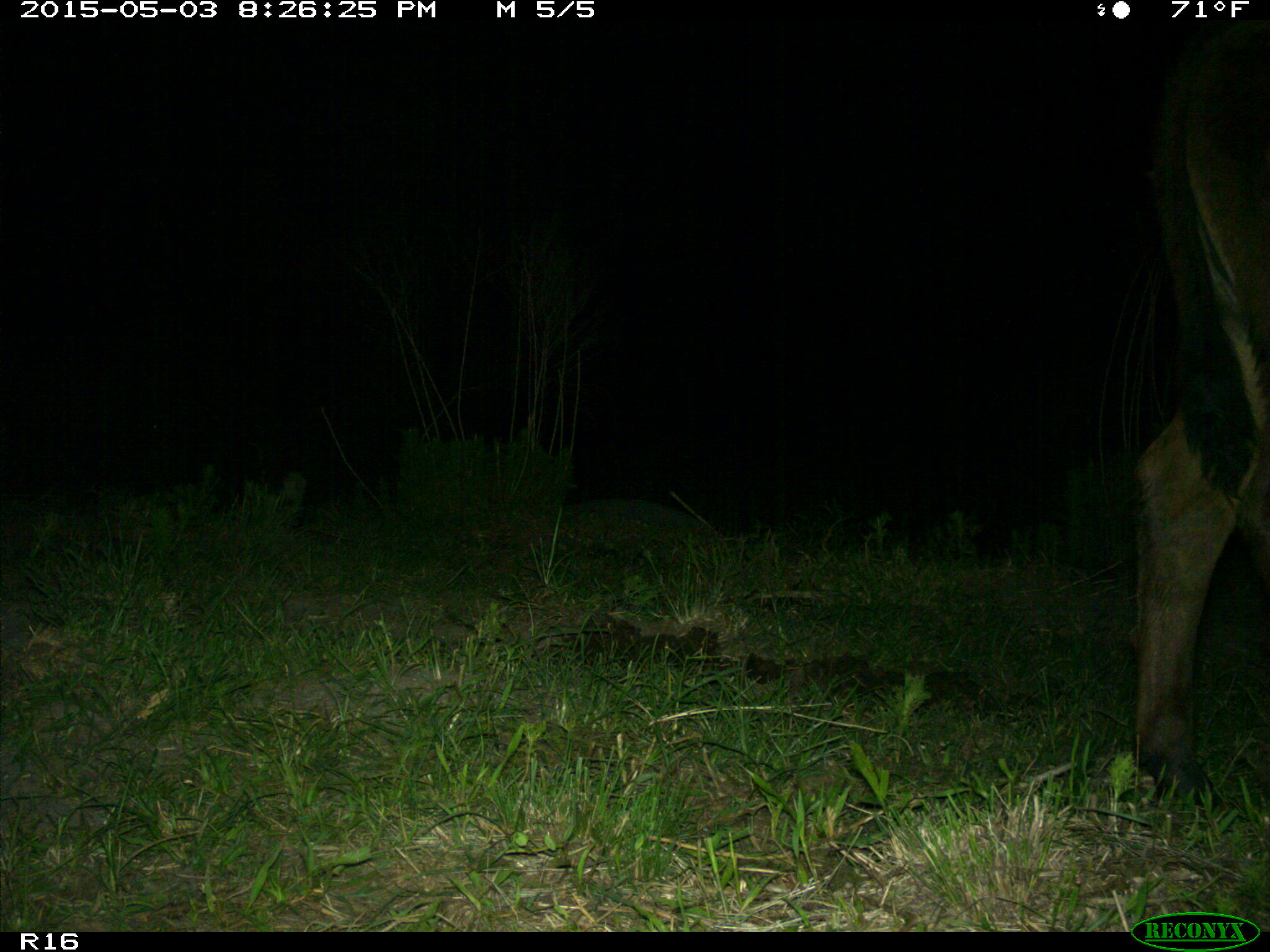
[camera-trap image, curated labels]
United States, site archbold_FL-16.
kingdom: Animalia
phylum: Chordata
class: Mammalia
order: Artiodactyla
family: Bovidae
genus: Bos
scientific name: Bos taurus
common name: domestic cow